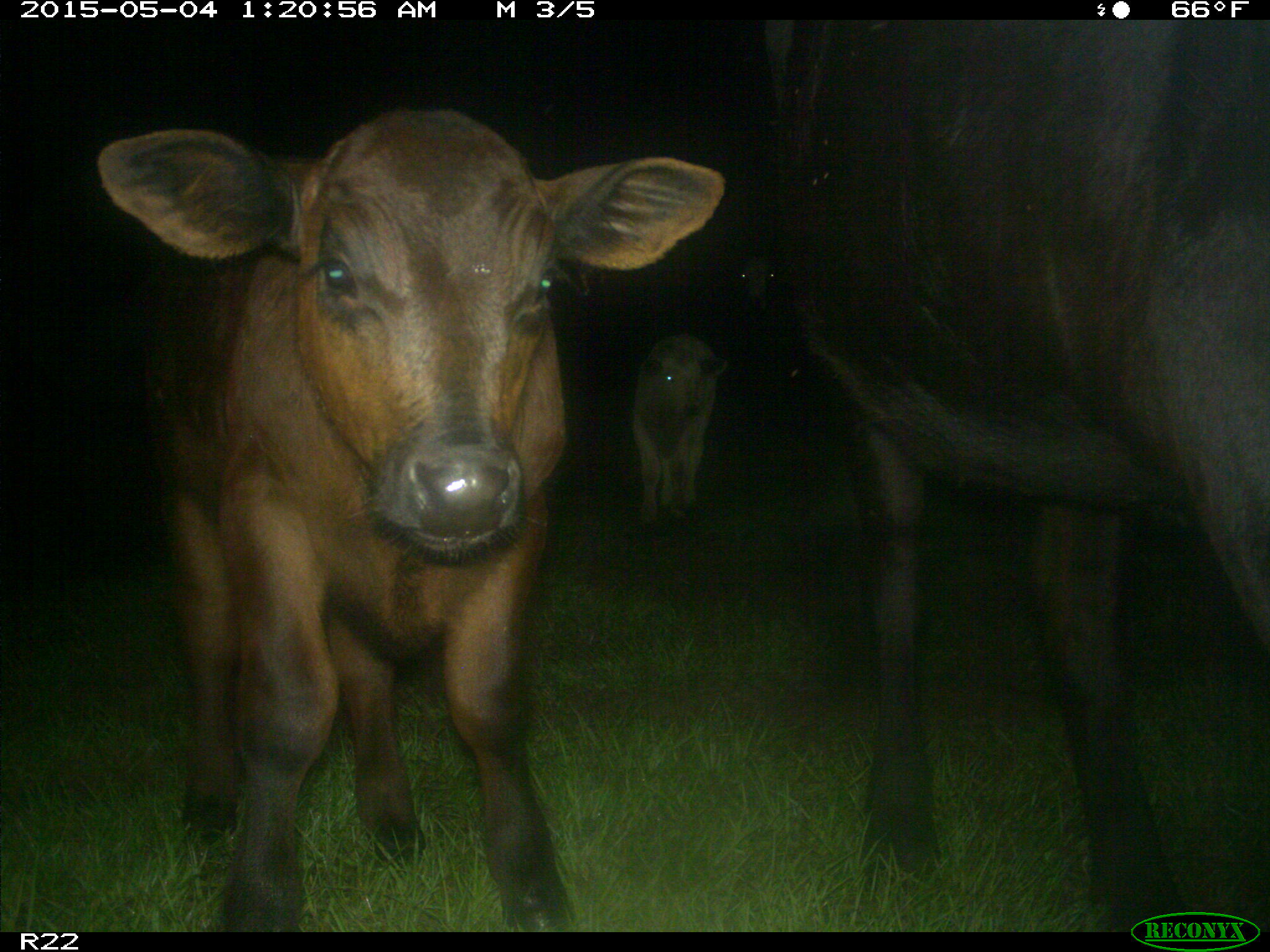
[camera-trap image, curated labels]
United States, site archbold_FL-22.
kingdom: Animalia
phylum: Chordata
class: Mammalia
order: Artiodactyla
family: Bovidae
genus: Bos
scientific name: Bos taurus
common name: domestic cow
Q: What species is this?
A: Bos taurus (domestic cow).